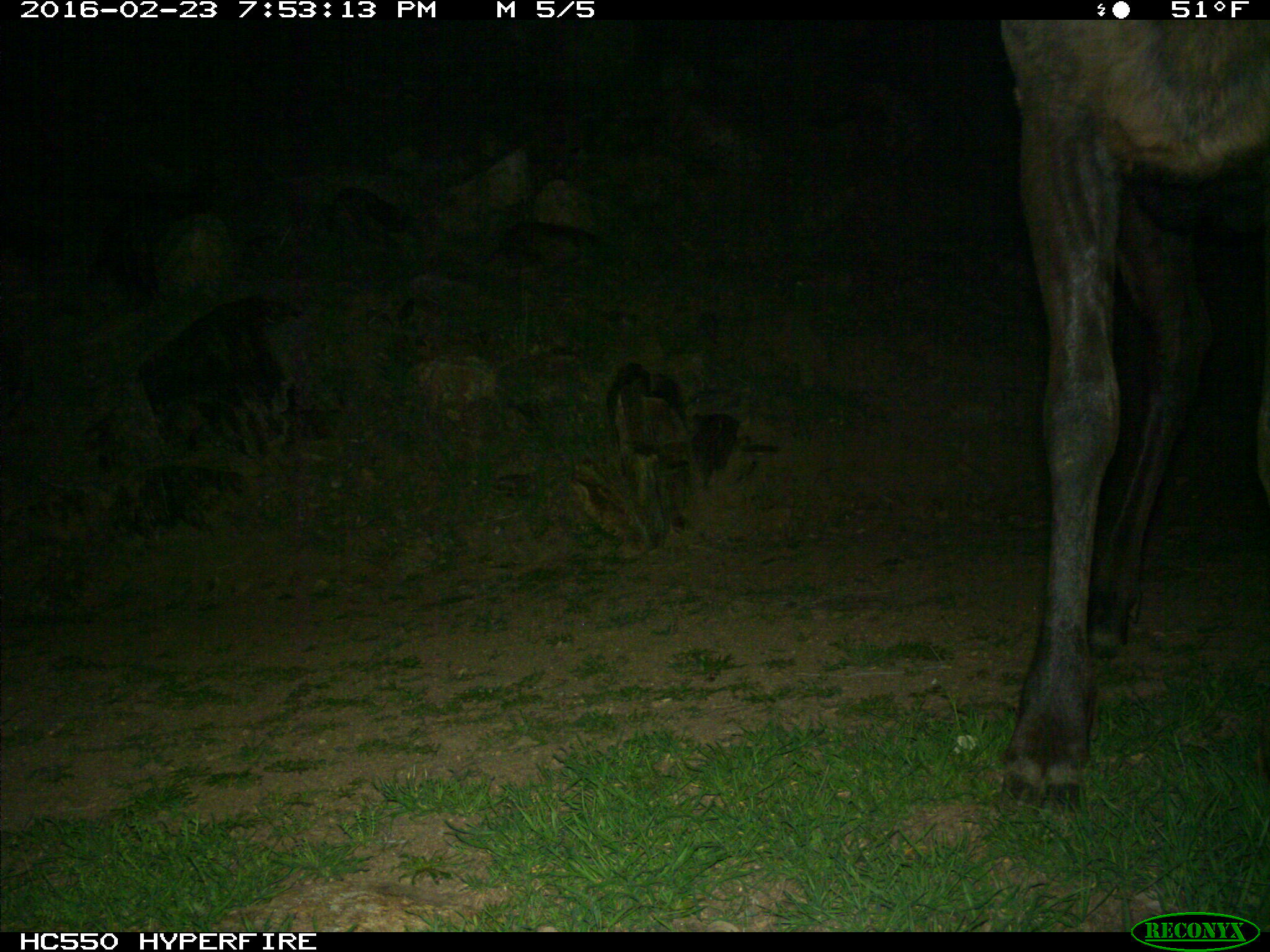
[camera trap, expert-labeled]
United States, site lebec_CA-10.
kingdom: Animalia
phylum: Chordata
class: Mammalia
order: Artiodactyla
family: Cervidae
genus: Cervus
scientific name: Cervus canadensis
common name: elk